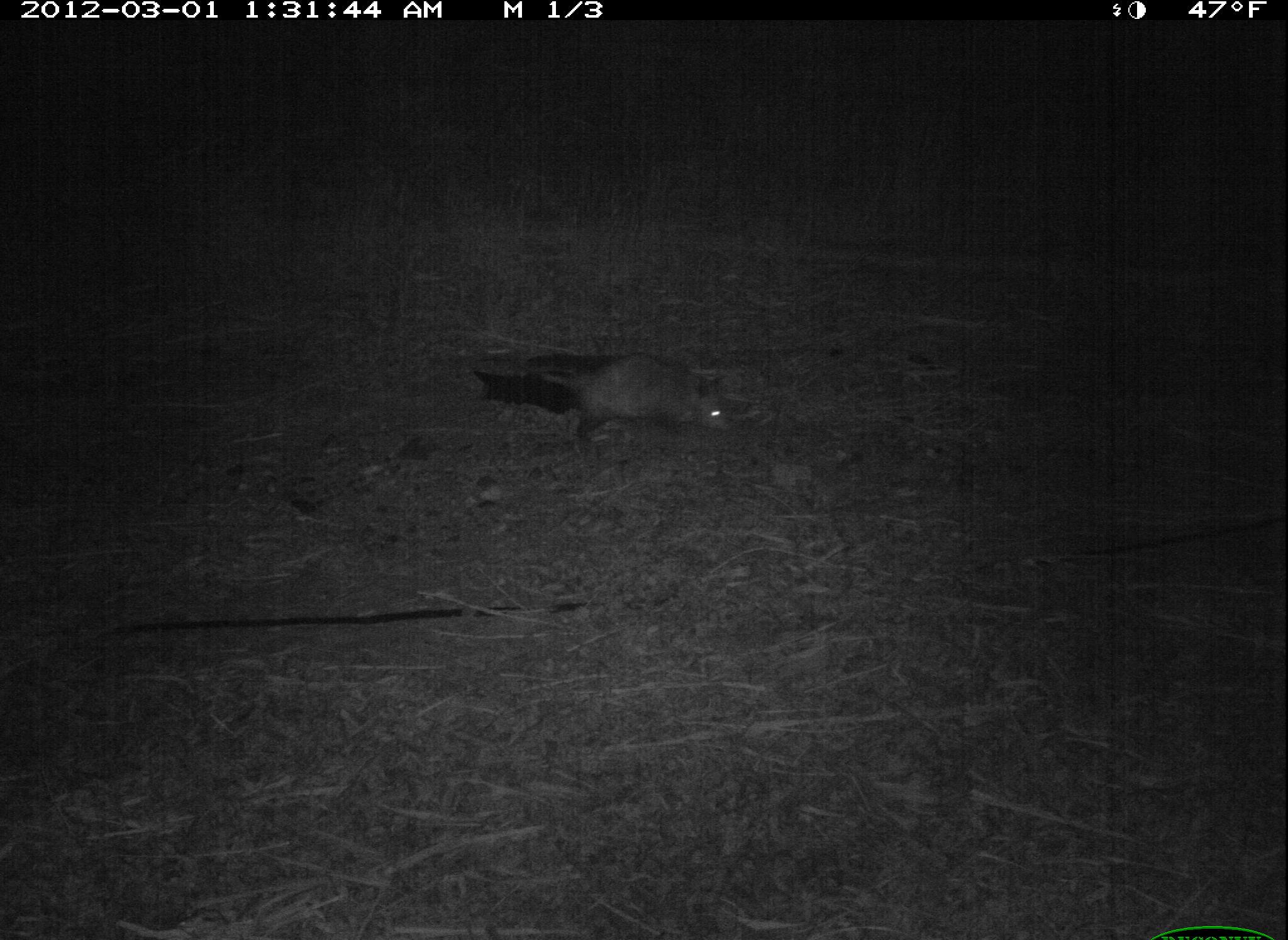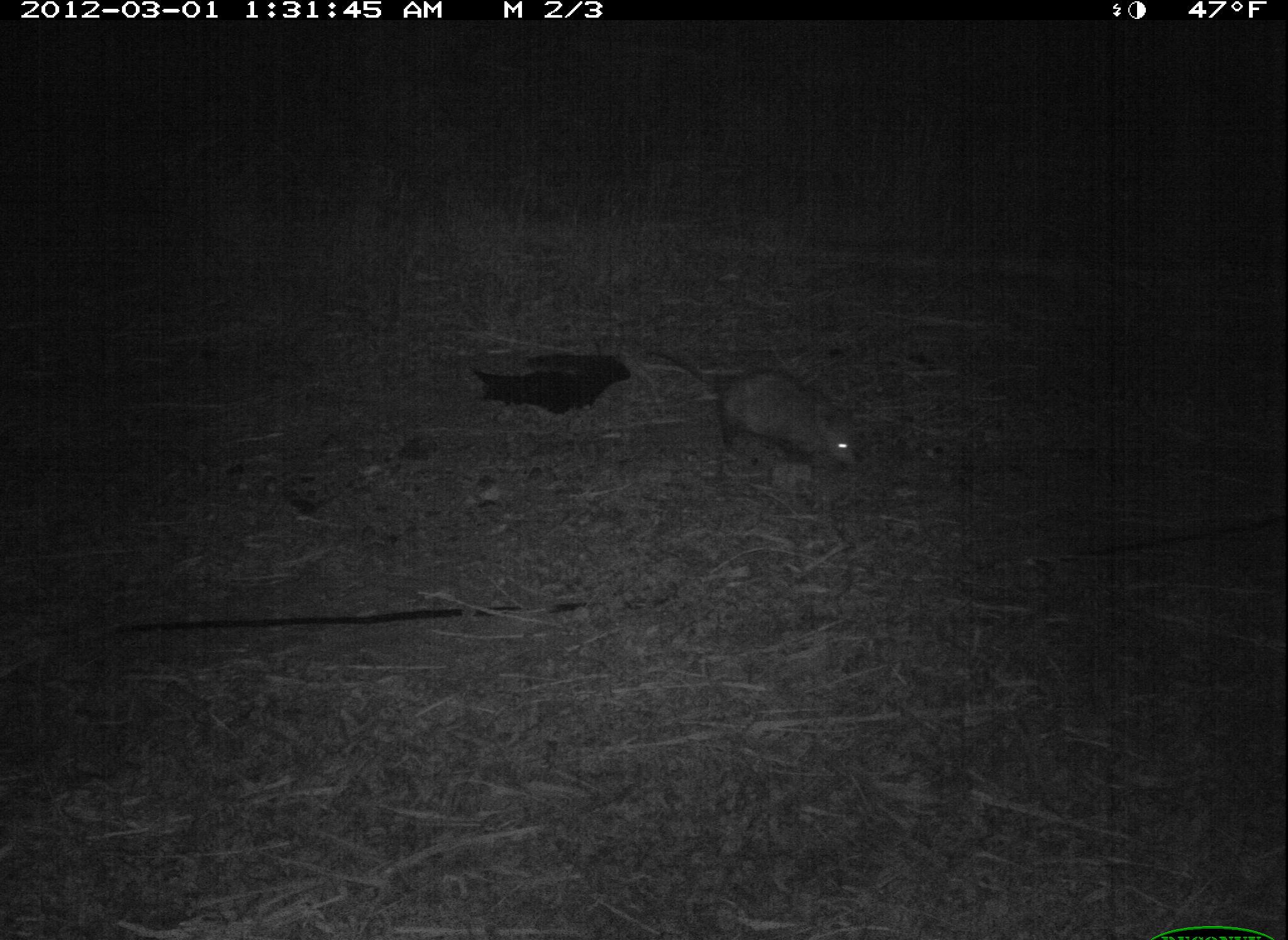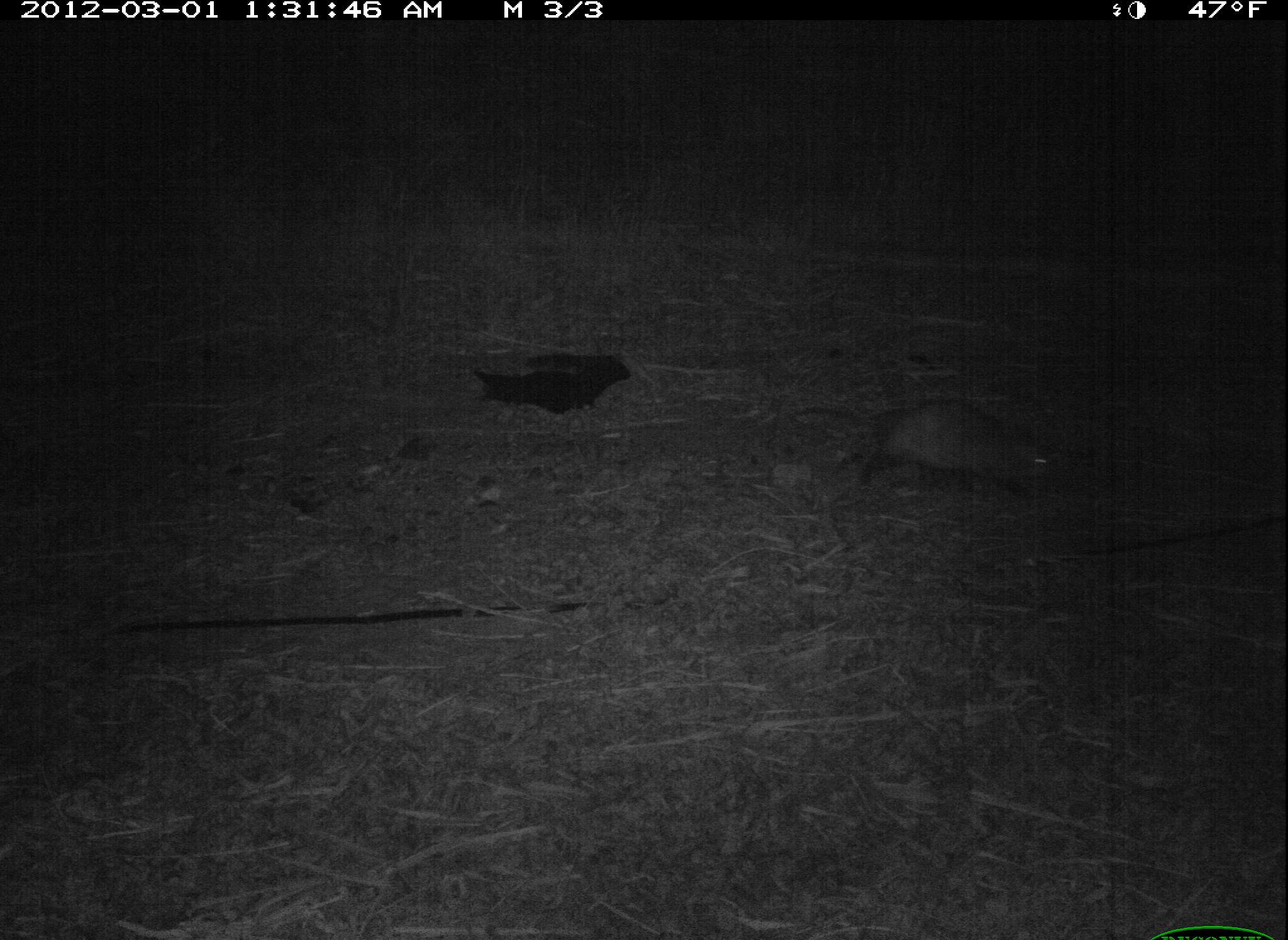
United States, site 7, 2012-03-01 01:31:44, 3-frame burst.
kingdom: Animalia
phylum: Chordata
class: Mammalia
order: Didelphimorphia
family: Didelphidae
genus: Didelphis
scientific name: Didelphis virginiana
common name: virginia opossum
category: opossum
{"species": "opossum (virginia opossum) (Didelphis virginiana)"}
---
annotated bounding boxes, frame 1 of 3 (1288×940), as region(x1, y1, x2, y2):
opossum: region(491, 327, 739, 465)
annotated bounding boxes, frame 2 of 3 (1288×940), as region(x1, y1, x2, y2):
opossum: region(642, 311, 874, 485)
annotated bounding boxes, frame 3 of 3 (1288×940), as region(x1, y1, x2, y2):
opossum: region(763, 372, 1096, 528)